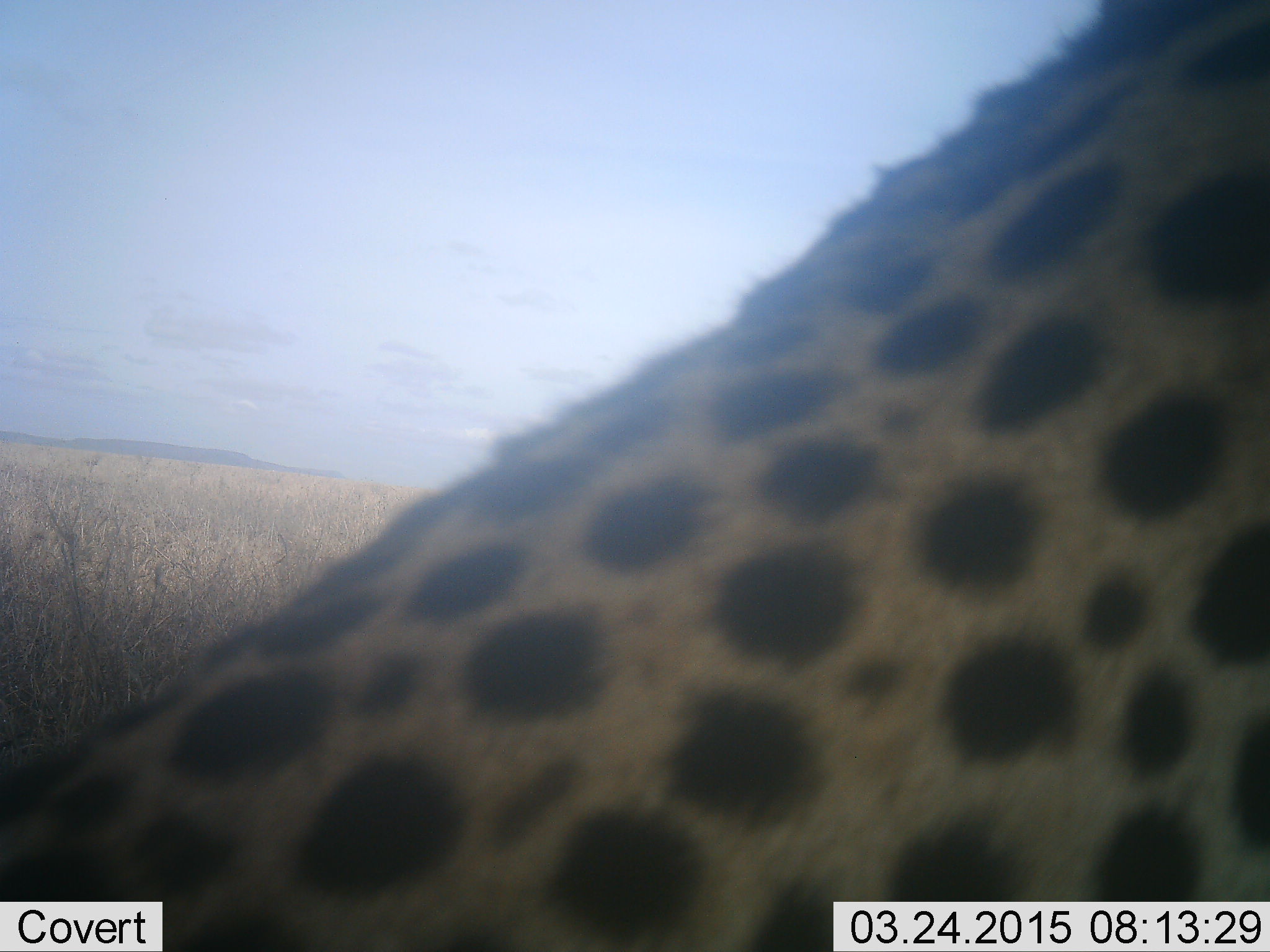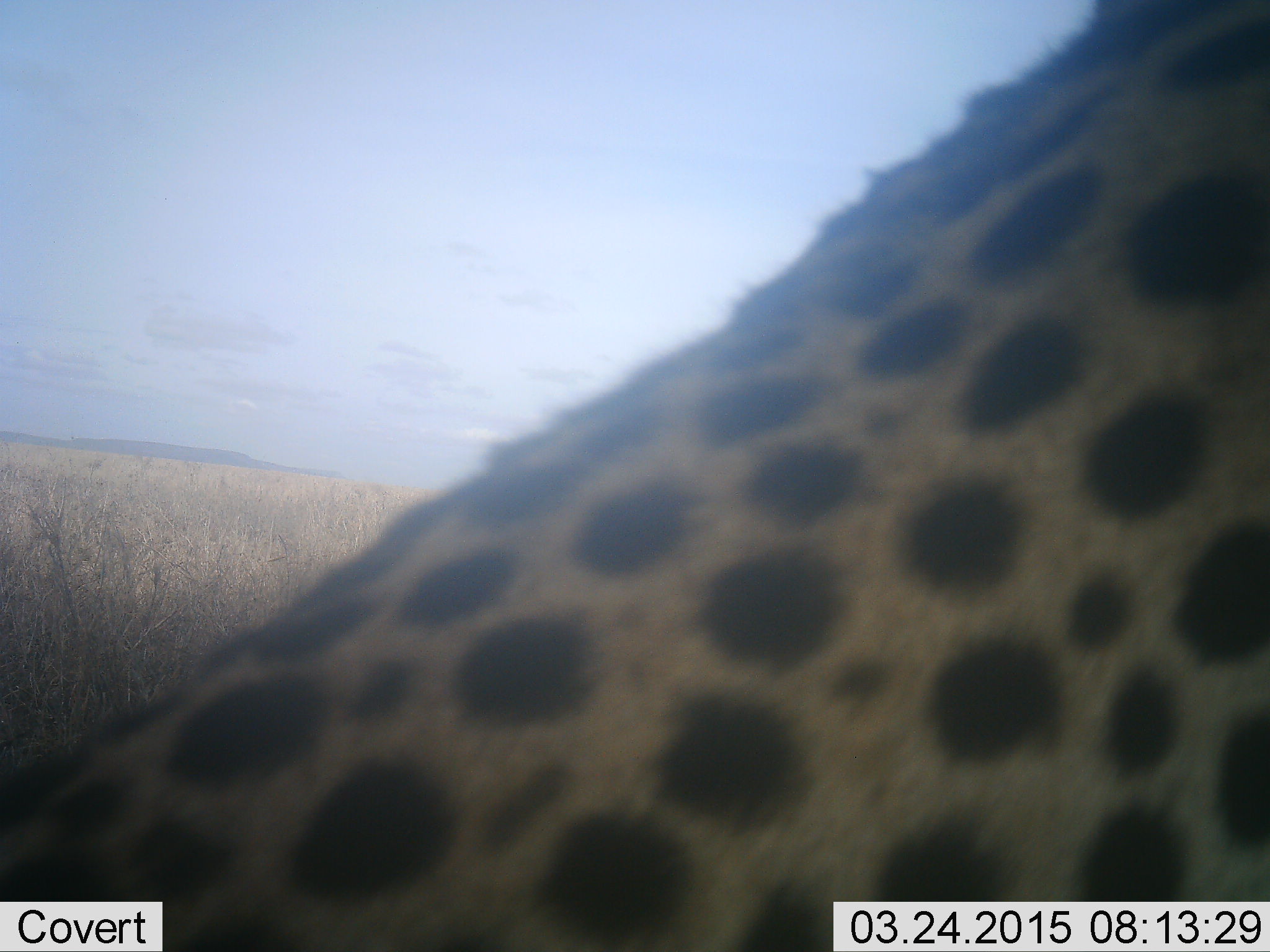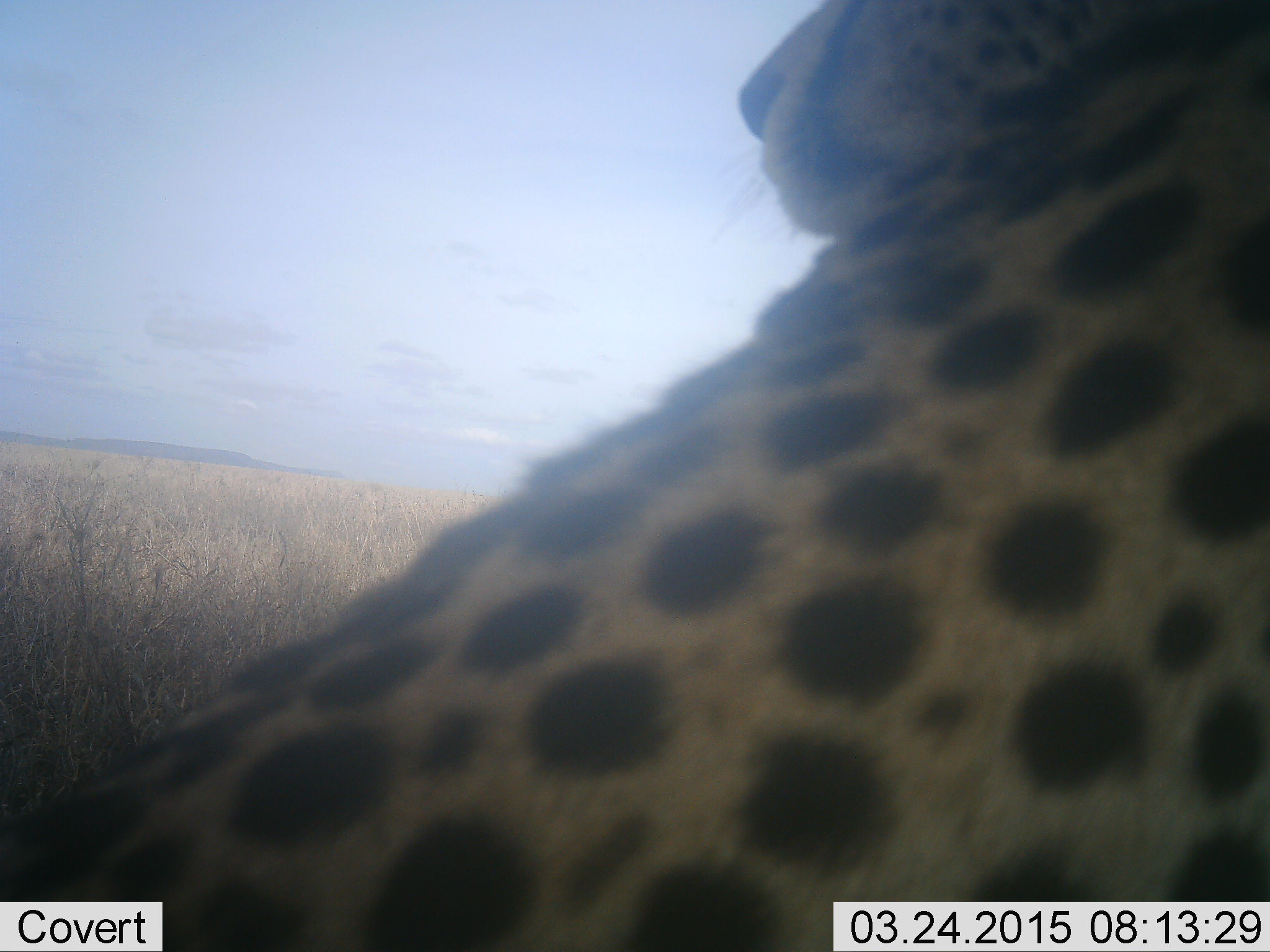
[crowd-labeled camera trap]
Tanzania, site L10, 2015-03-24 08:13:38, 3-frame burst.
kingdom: Animalia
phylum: Chordata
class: Mammalia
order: Carnivora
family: Felidae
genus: Acinonyx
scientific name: Acinonyx jubatus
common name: cheetah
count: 1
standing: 20%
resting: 70%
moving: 10%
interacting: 0%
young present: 0%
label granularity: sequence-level